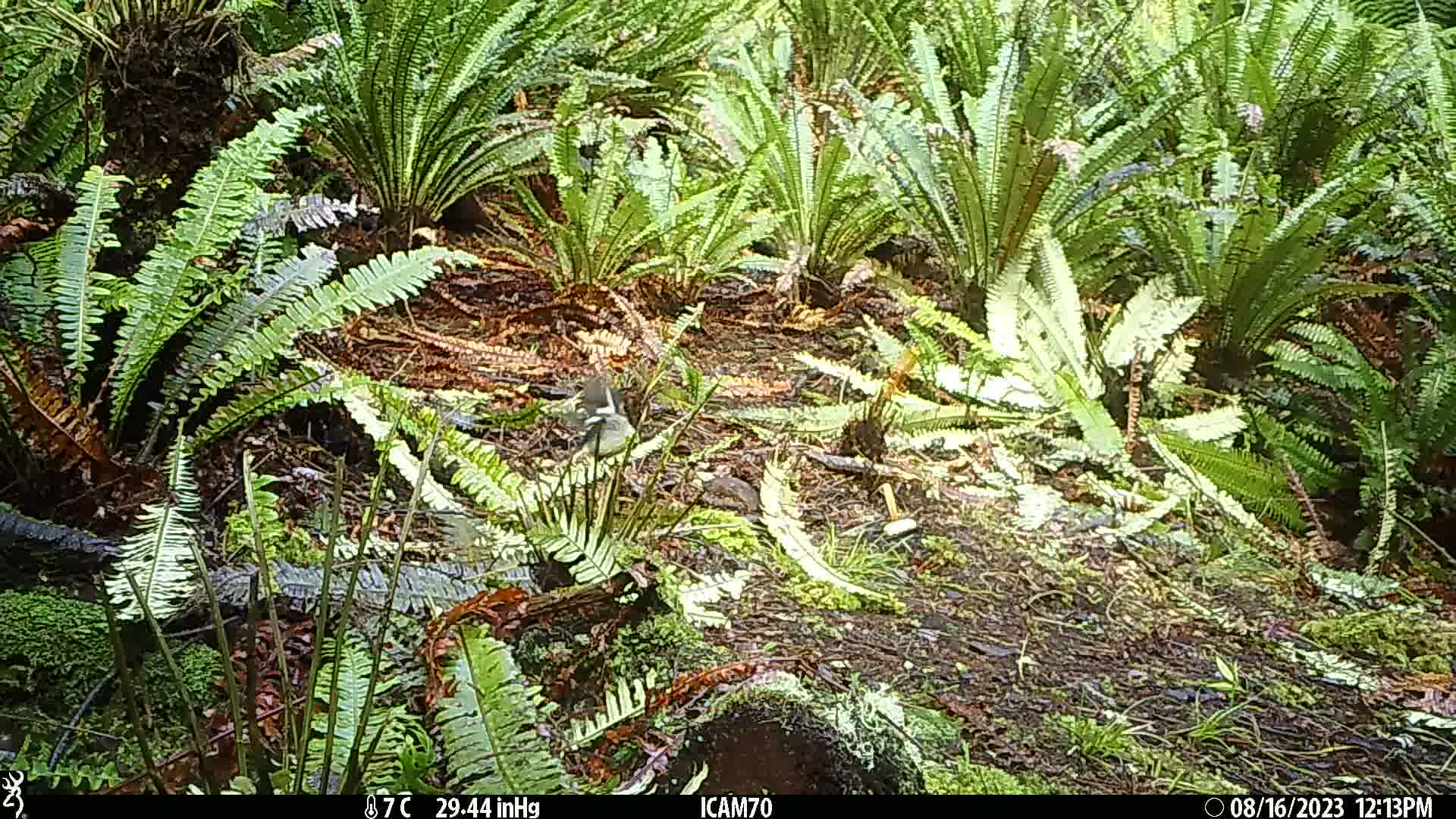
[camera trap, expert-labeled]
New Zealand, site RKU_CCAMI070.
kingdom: Animalia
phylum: Chordata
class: Aves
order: Passeriformes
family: Petroicidae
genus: Petroica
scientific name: Petroica macrocephala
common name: tomtit